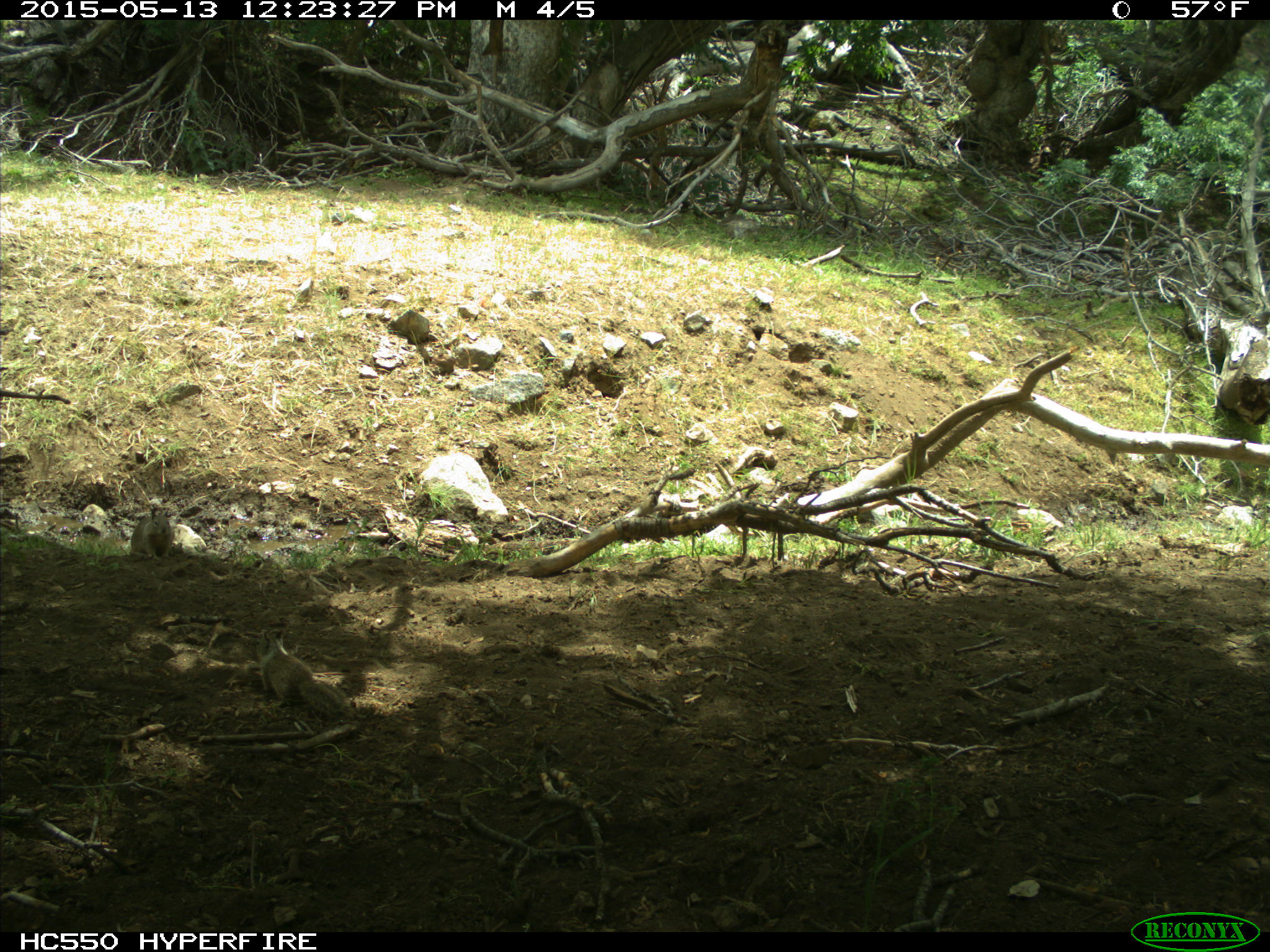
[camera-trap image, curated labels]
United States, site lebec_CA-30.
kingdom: Animalia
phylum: Chordata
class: Mammalia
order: Rodentia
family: Sciuridae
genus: Otospermophilus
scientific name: Otospermophilus beecheyi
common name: california ground squirrel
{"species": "Otospermophilus beecheyi (california ground squirrel)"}